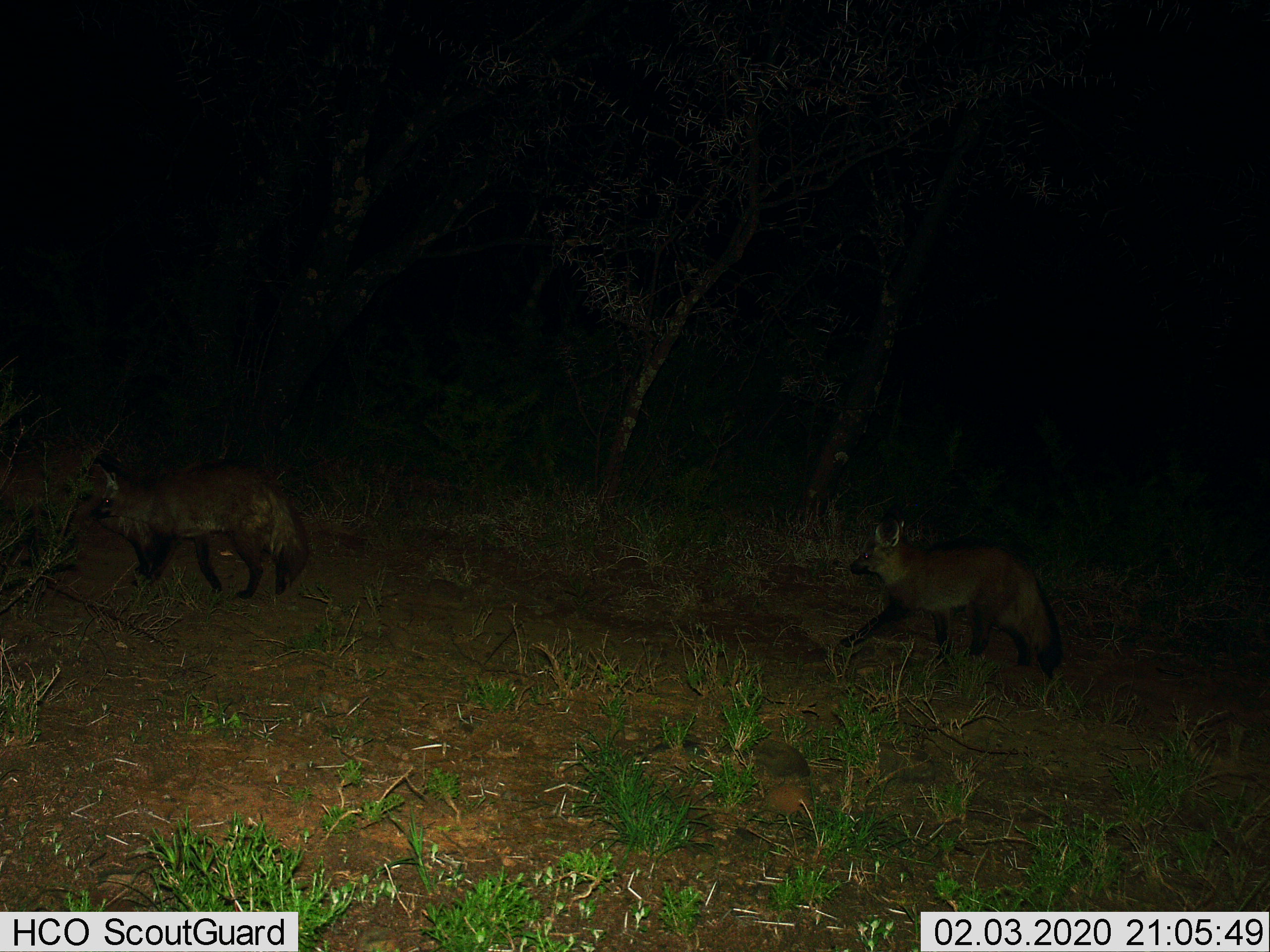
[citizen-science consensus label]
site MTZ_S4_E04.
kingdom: Animalia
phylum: Chordata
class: Mammalia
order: Carnivora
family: Canidae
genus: Otocyon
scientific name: Otocyon megalotis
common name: bat-eared fox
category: foxbateared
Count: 2.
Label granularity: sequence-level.